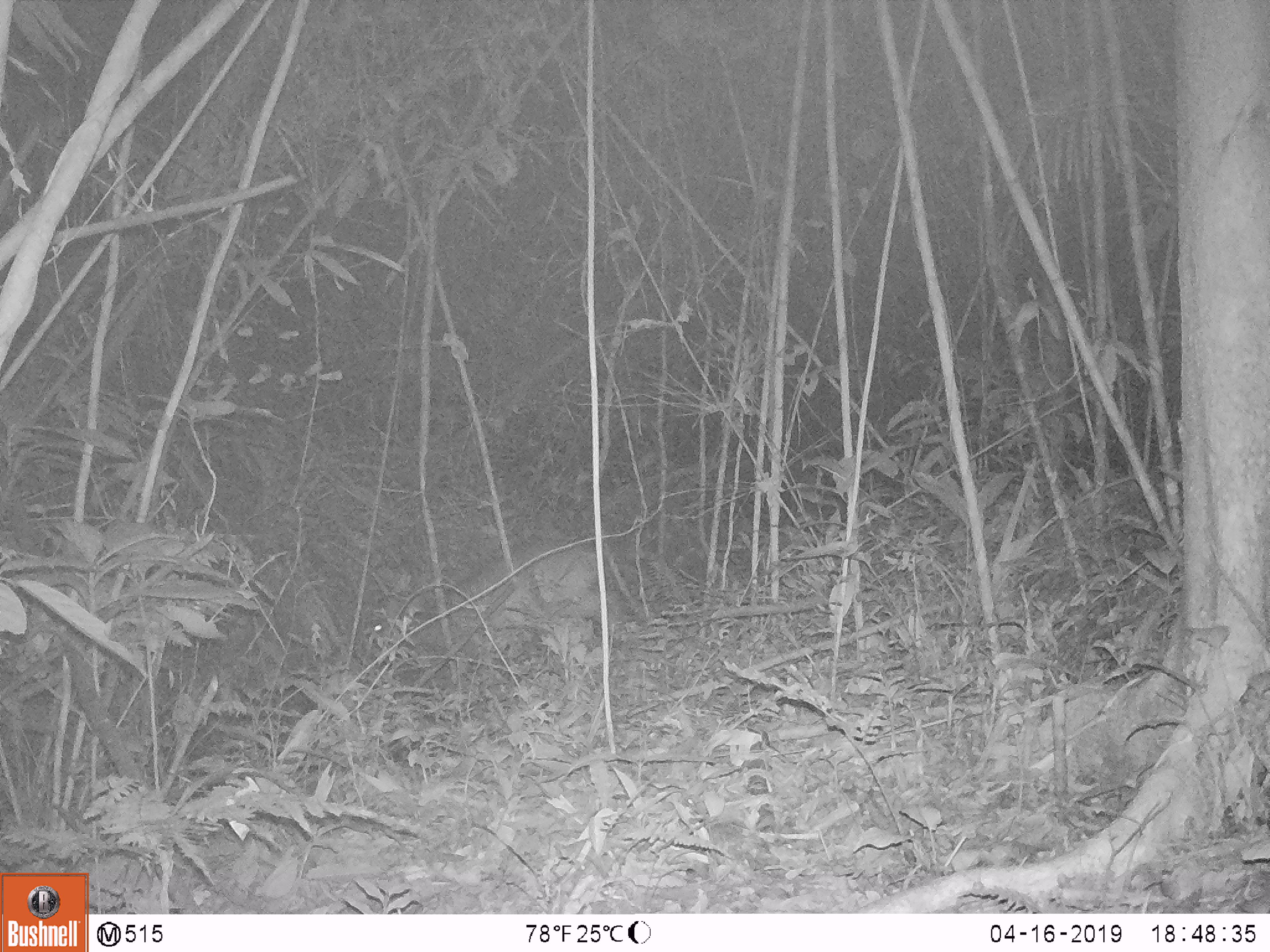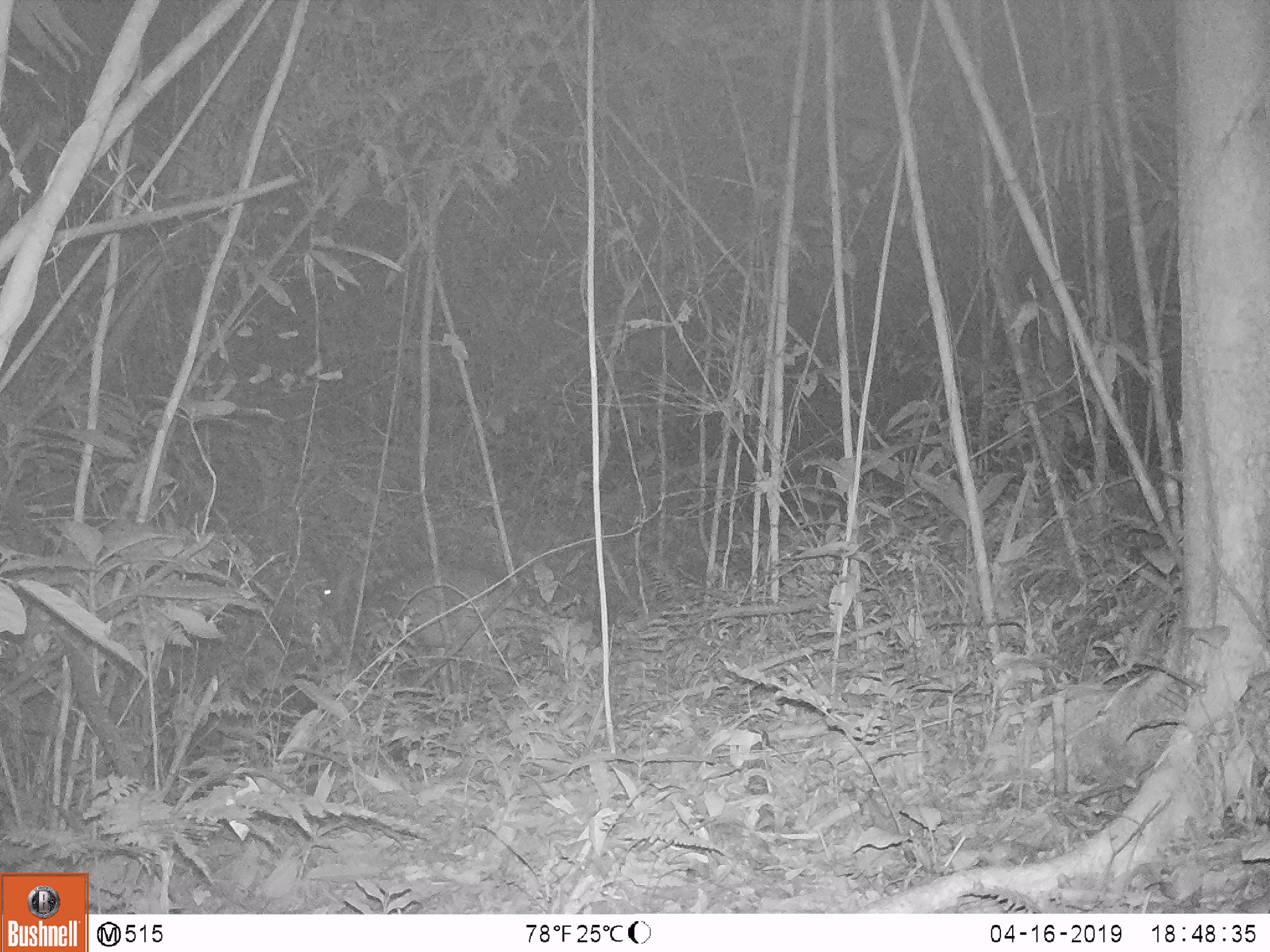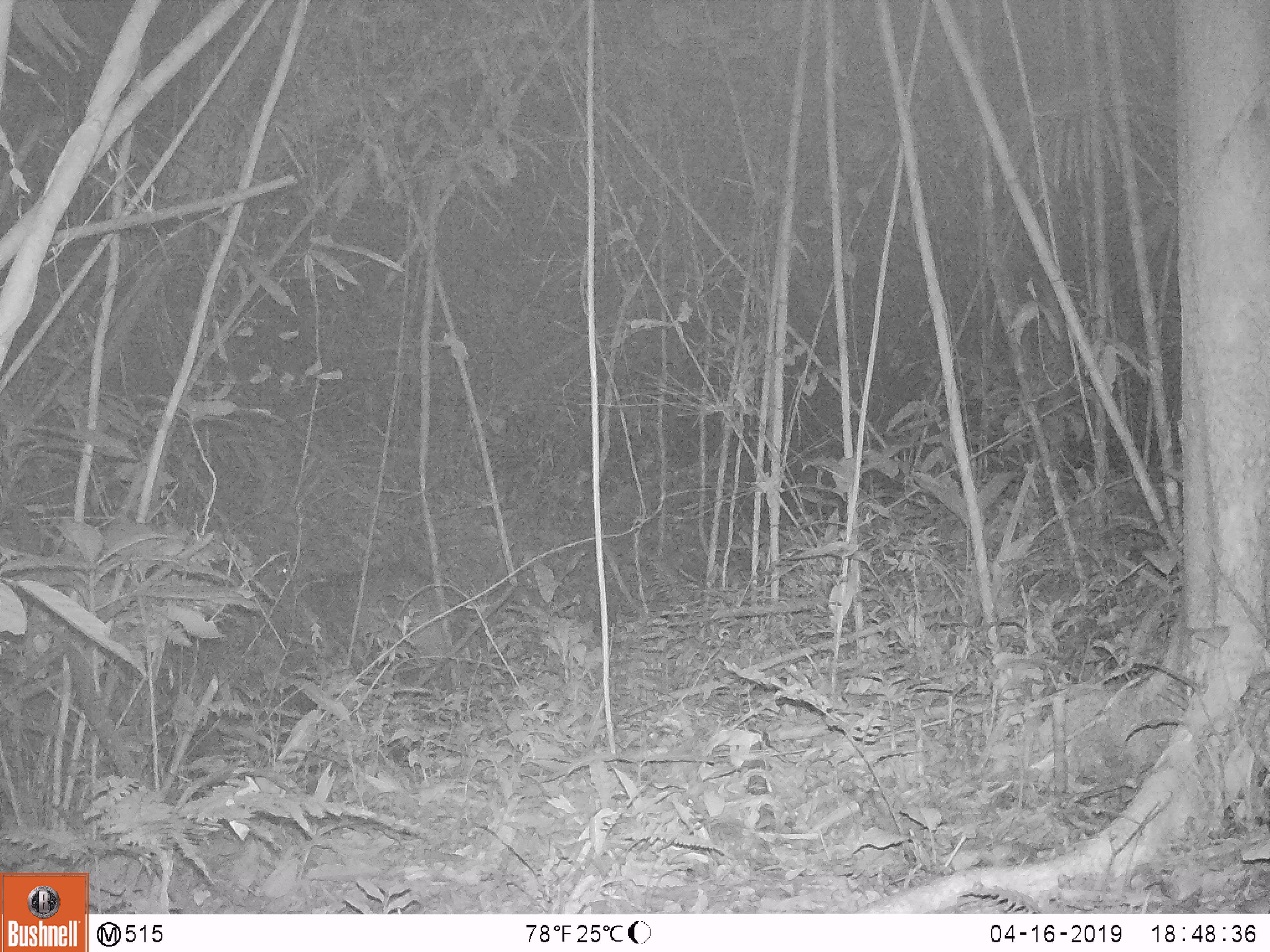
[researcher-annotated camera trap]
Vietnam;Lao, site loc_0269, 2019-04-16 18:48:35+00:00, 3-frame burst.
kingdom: Animalia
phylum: Chordata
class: Mammalia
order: Artiodactyla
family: Cervidae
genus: Muntiacus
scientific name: Muntiacus vuquangensis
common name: large-antlered muntjac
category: large antlered muntjac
Large antlered muntjac (large-antlered muntjac) (Muntiacus vuquangensis). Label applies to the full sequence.